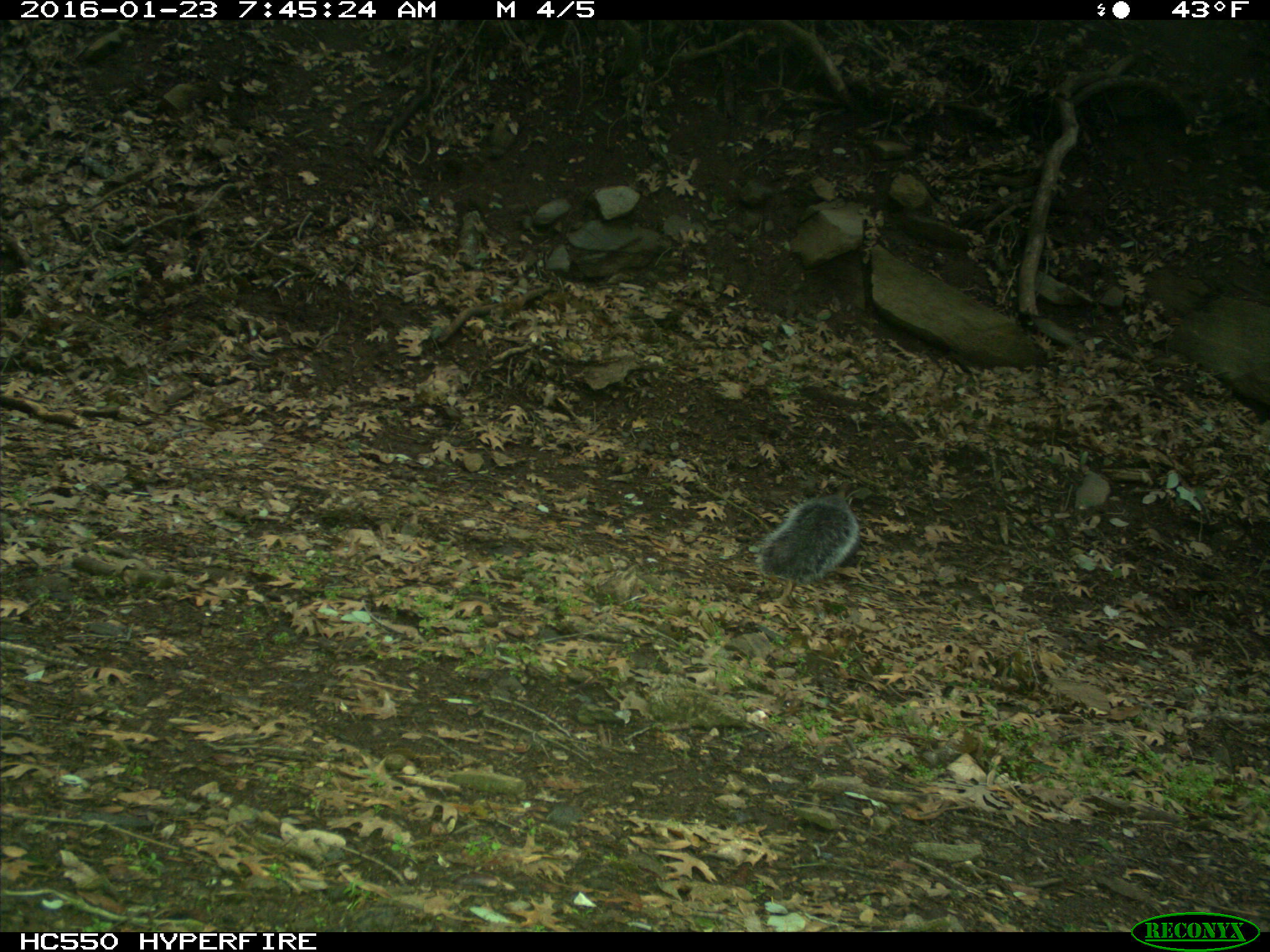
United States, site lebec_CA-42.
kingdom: Animalia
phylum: Chordata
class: Mammalia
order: Rodentia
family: Sciuridae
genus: Sciurus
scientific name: Sciurus carolinensis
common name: eastern gray squirrel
Sciurus carolinensis (eastern gray squirrel).